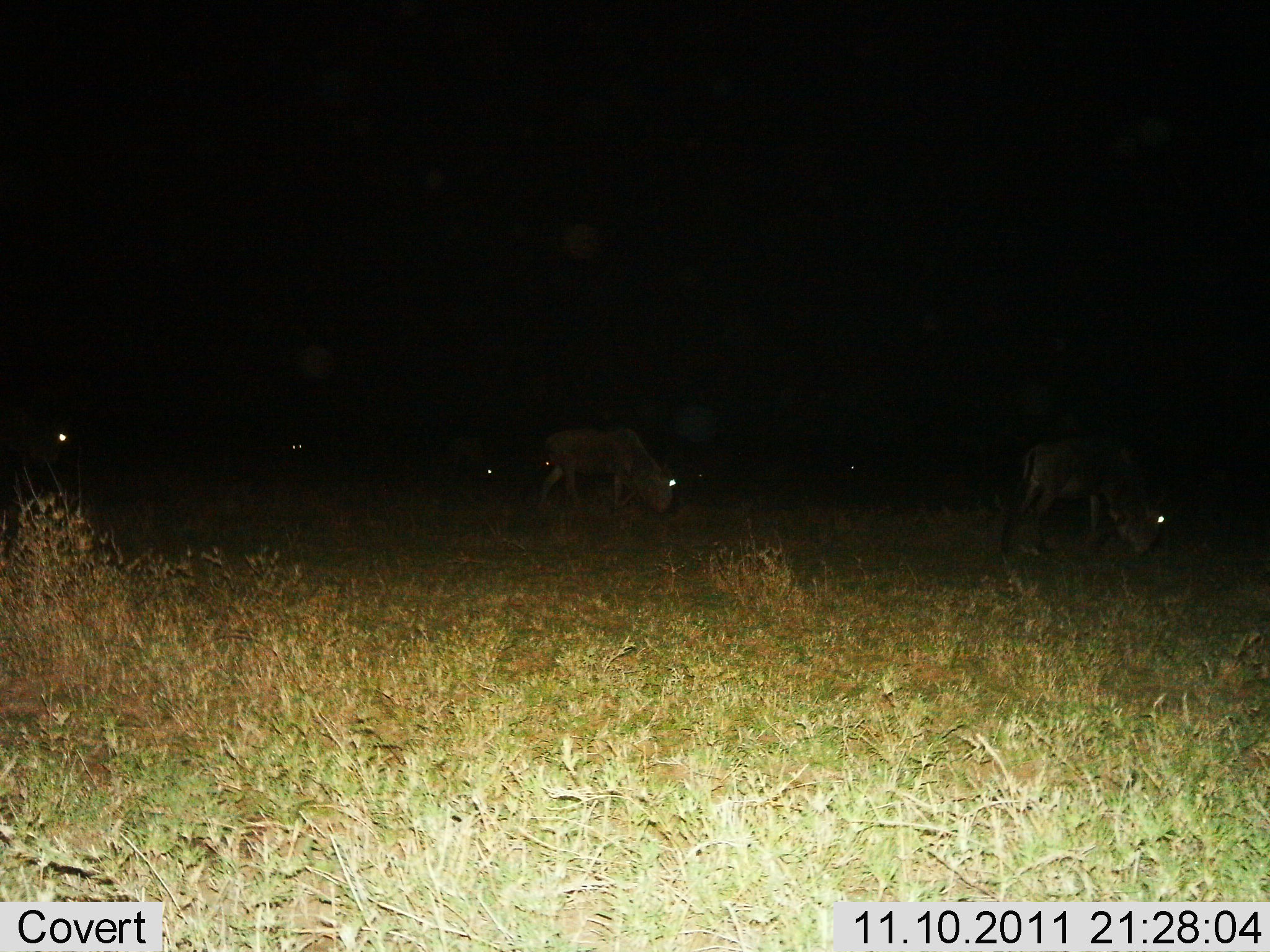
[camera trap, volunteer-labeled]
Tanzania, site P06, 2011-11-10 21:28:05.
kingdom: Animalia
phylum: Chordata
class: Mammalia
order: Artiodactyla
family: Bovidae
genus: Connochaetes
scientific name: Connochaetes taurinus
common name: blue wildebeest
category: wildebeest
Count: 7.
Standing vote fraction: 30%.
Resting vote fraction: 0%.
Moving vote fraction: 30%.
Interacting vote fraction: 0%.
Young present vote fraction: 0%.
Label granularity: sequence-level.